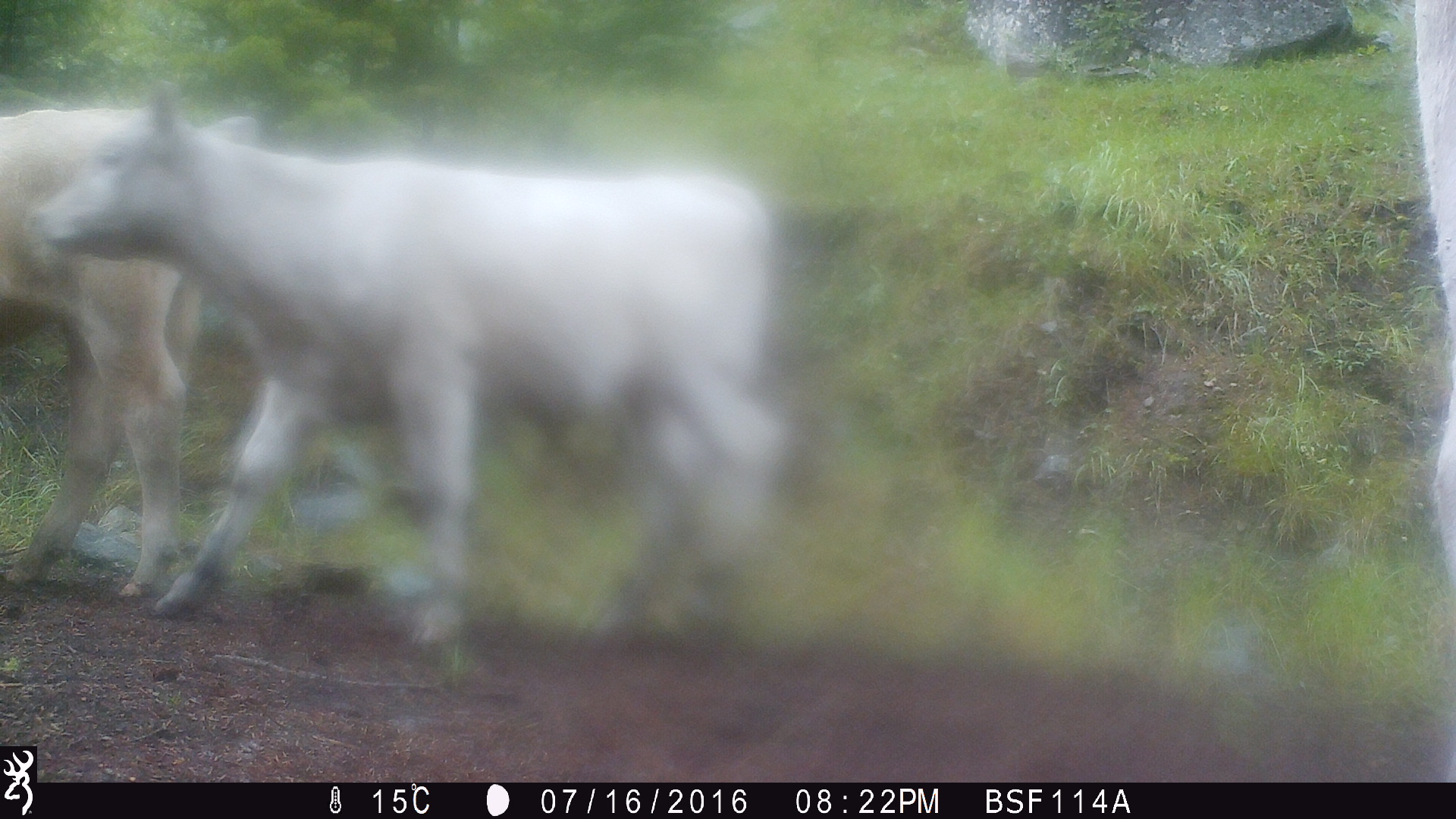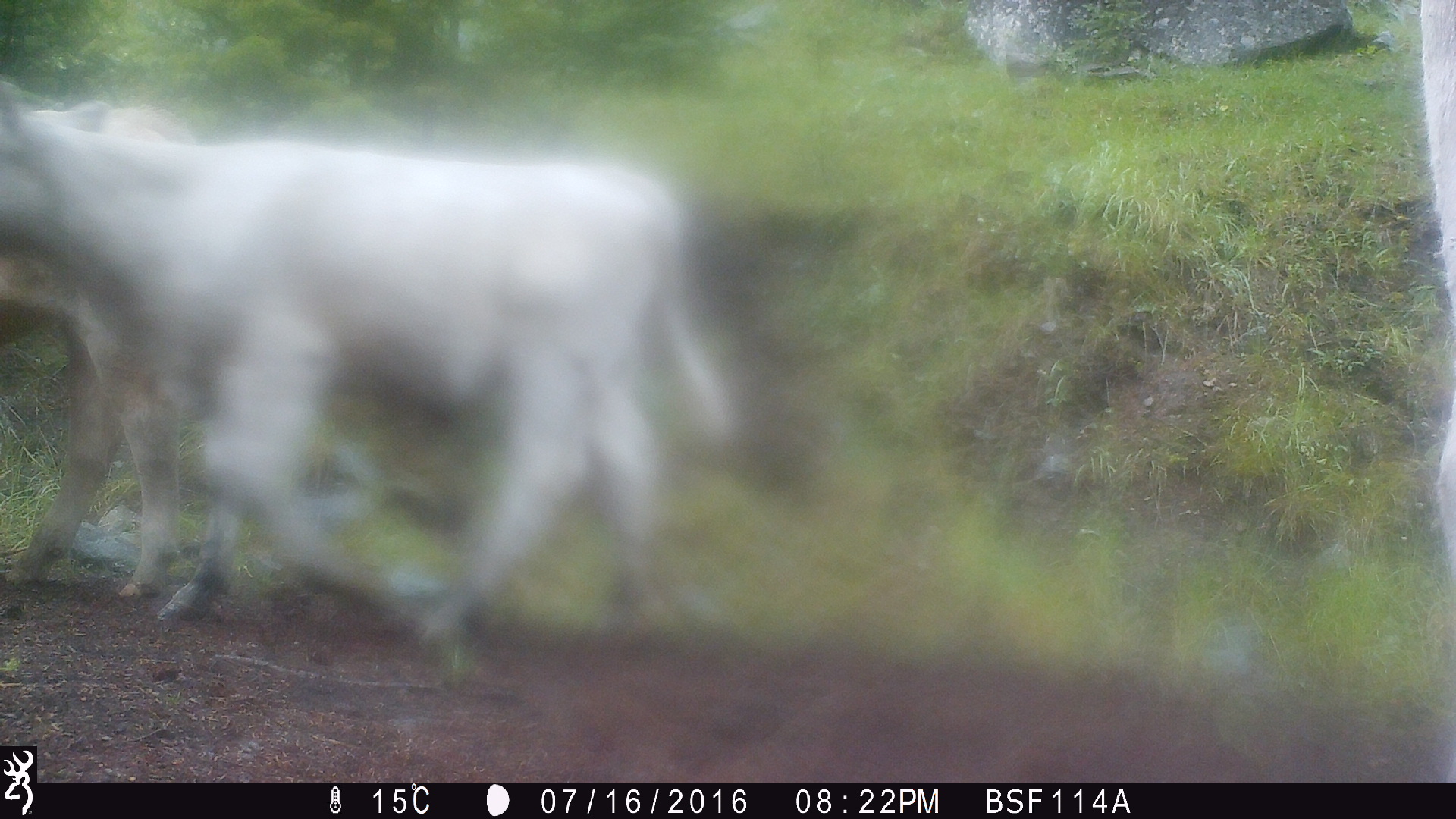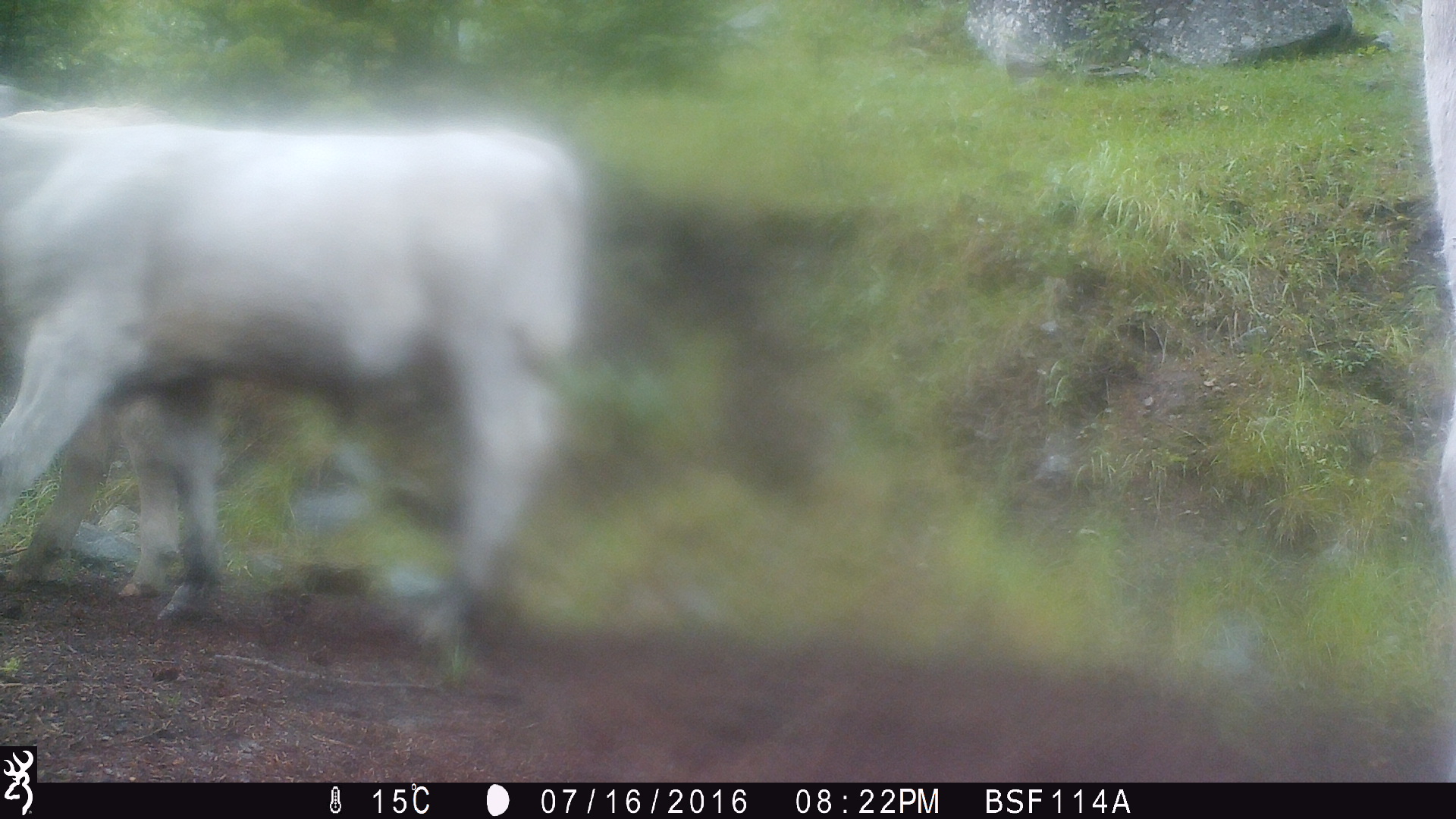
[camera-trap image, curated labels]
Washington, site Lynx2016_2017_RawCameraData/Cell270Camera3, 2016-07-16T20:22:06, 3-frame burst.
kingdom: Animalia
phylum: Chordata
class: Mammalia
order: Artiodactyla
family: Bovidae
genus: Bos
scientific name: Bos taurus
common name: domestic cattle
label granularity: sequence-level